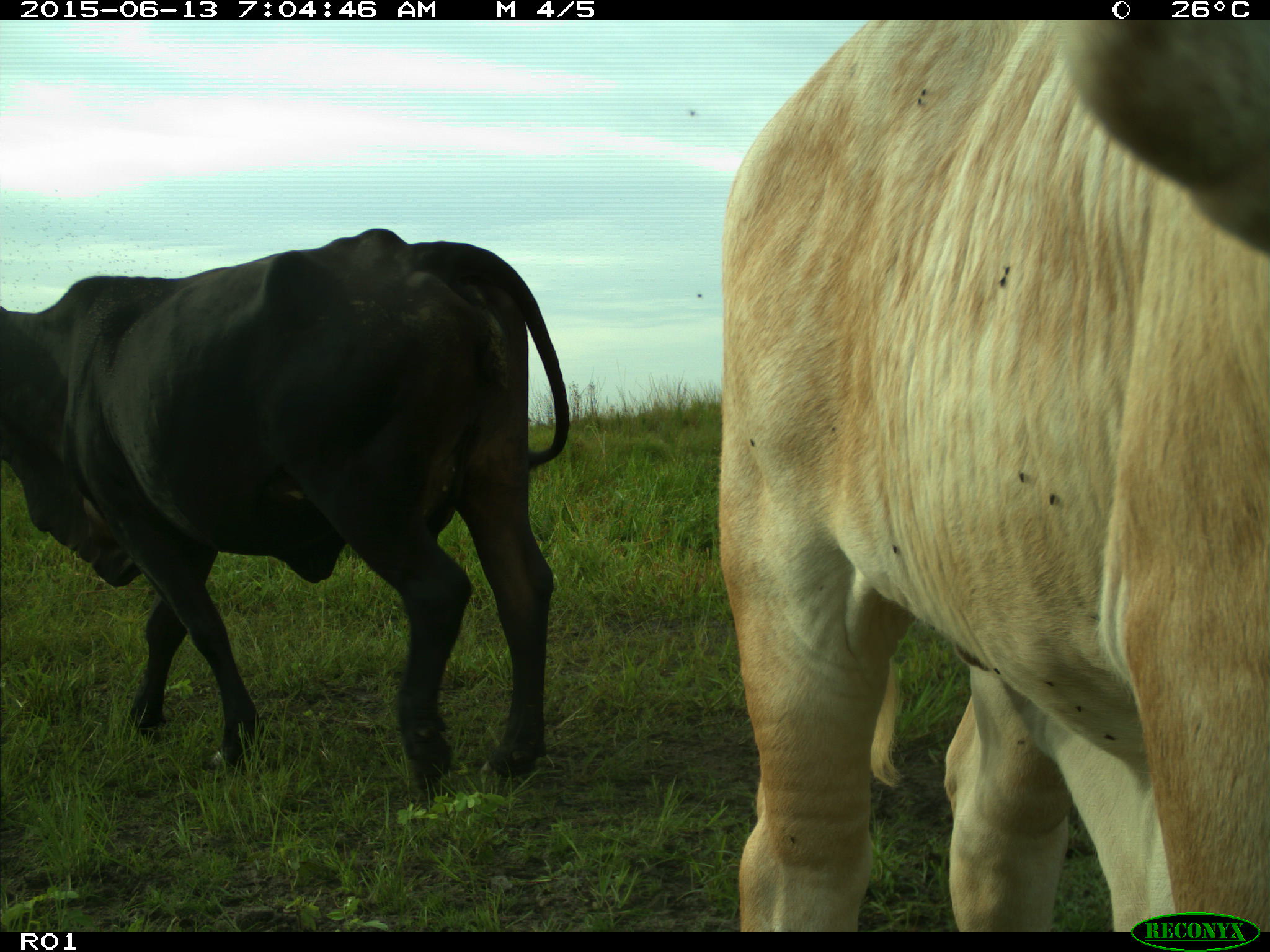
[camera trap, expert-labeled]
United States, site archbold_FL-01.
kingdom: Animalia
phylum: Chordata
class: Mammalia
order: Artiodactyla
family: Bovidae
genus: Bos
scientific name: Bos taurus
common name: domestic cow